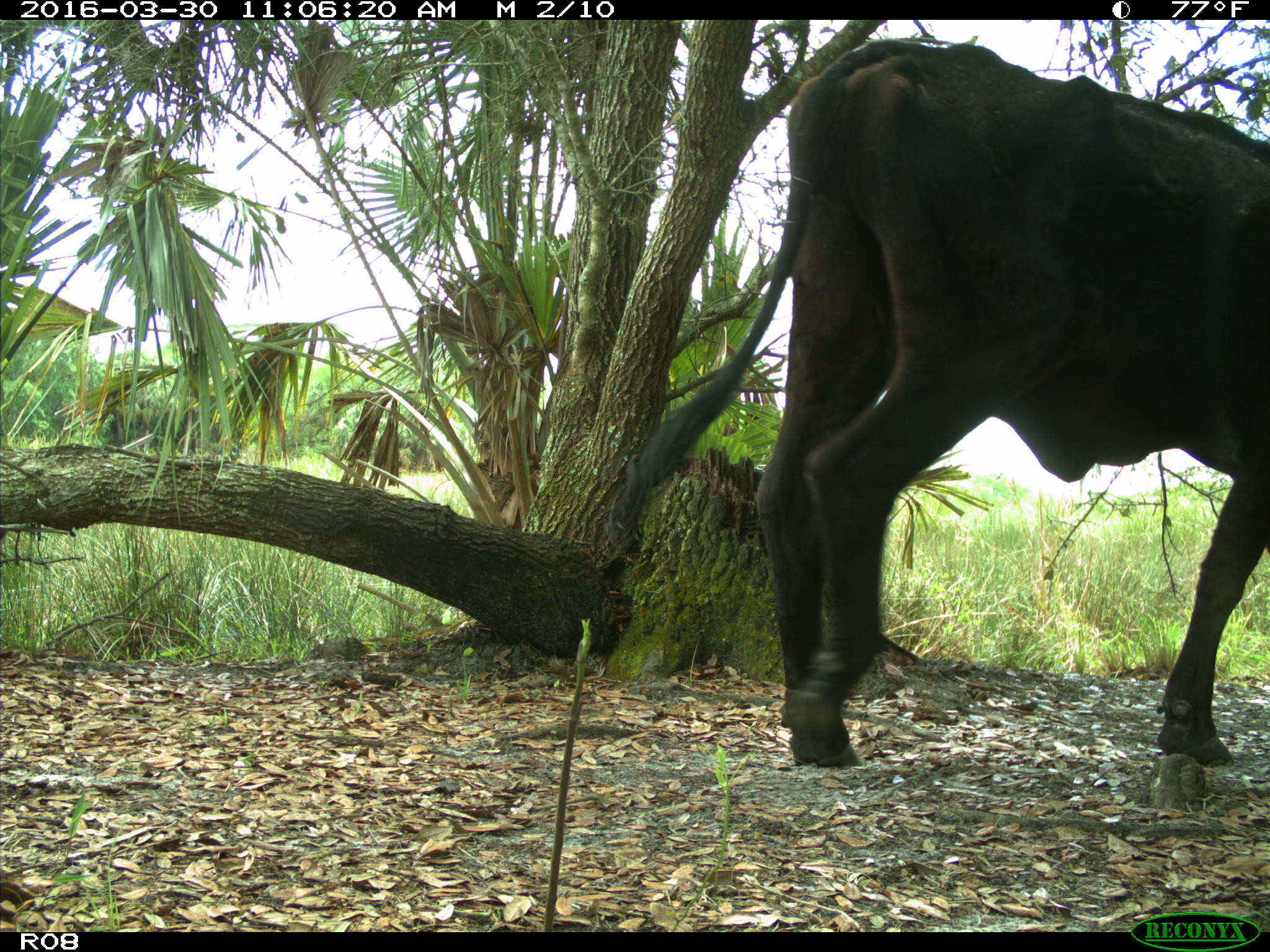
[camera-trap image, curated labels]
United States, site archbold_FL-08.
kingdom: Animalia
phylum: Chordata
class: Mammalia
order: Artiodactyla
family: Bovidae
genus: Bos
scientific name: Bos taurus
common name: domestic cow